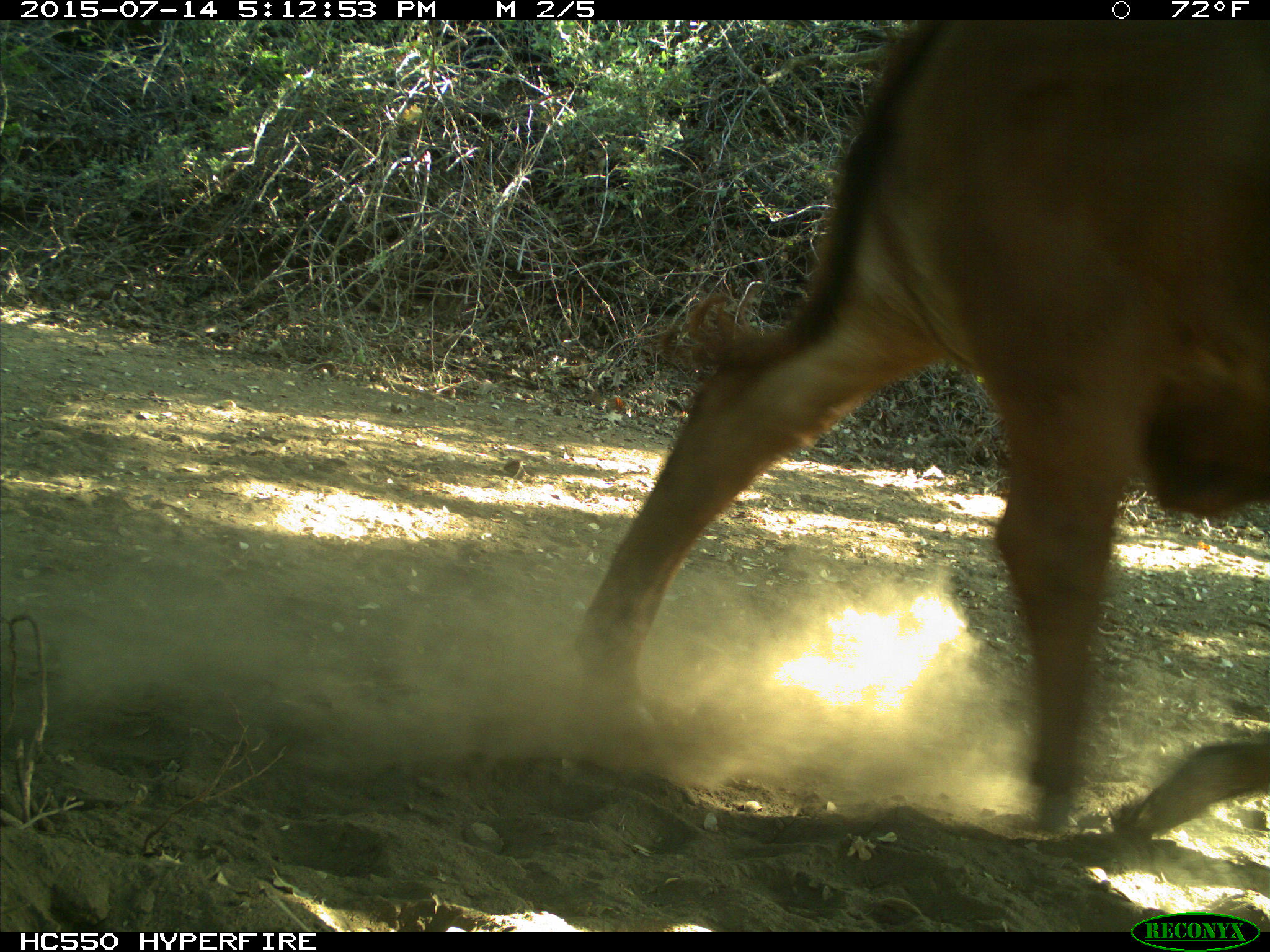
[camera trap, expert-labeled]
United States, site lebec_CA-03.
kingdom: Animalia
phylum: Chordata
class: Mammalia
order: Artiodactyla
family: Bovidae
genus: Bos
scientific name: Bos taurus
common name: domestic cow